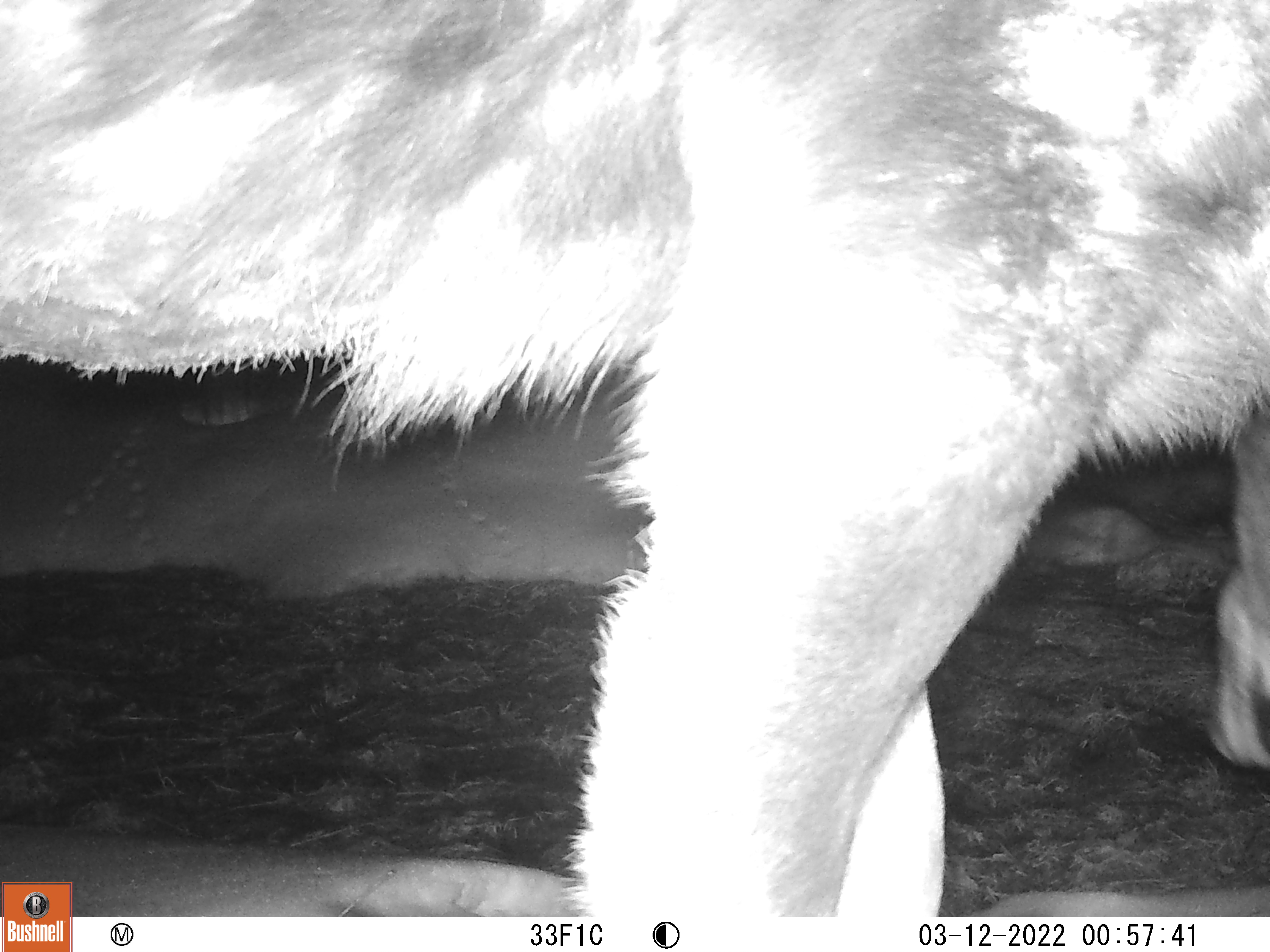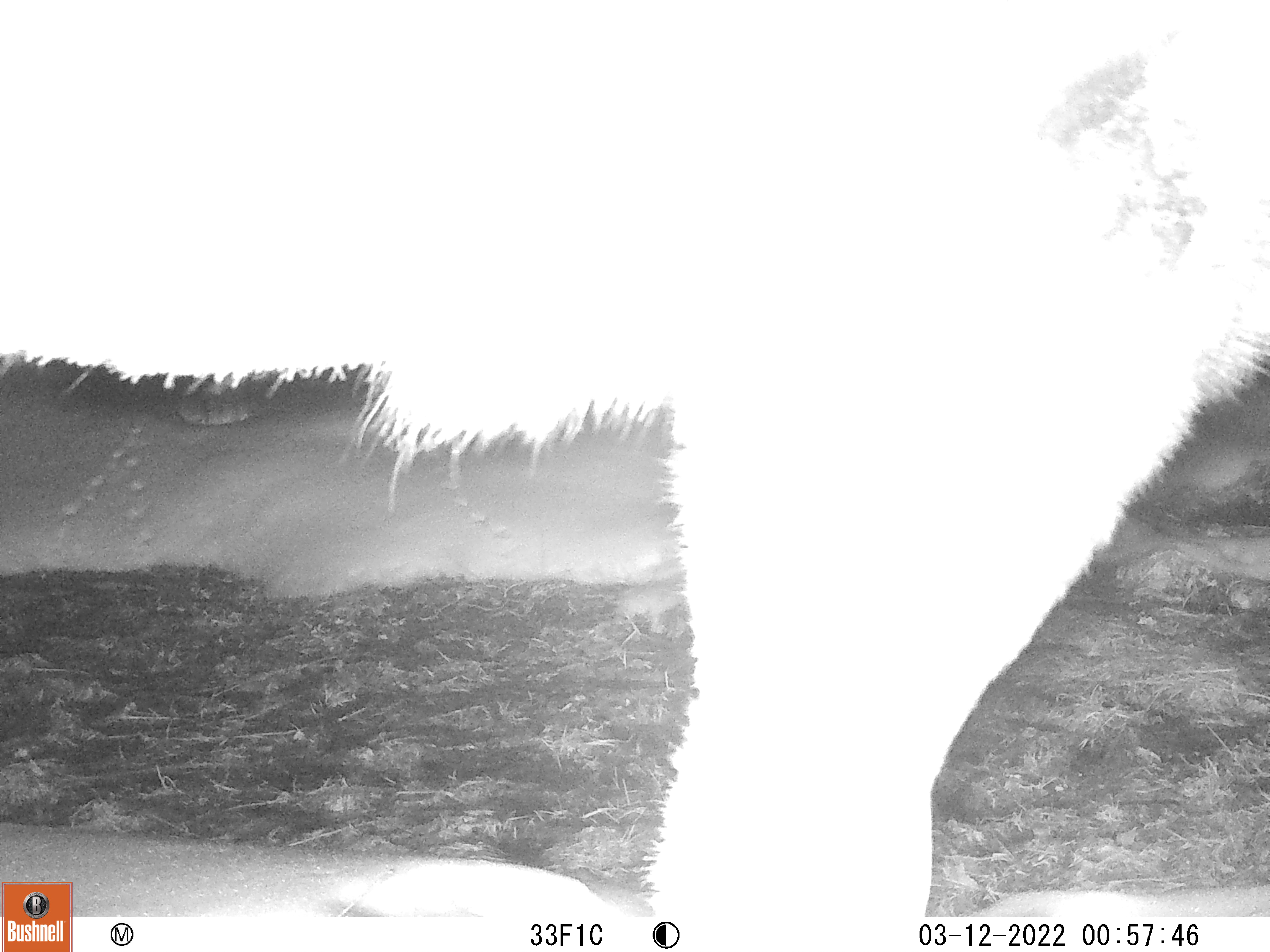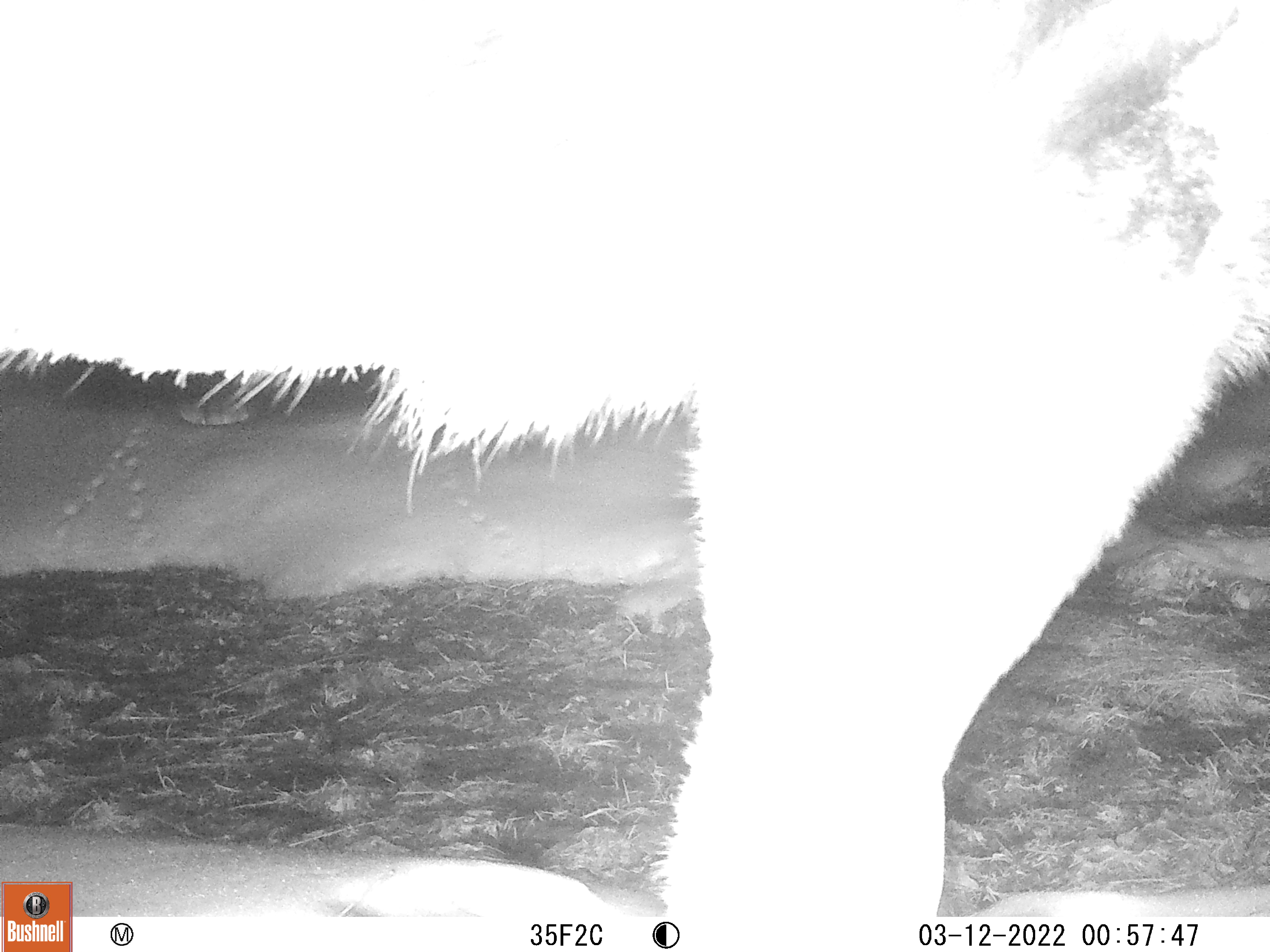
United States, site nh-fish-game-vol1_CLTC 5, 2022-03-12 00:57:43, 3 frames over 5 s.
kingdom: Animalia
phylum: Chordata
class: Mammalia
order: Artiodactyla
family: Cervidae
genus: Alces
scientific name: Alces alces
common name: moose